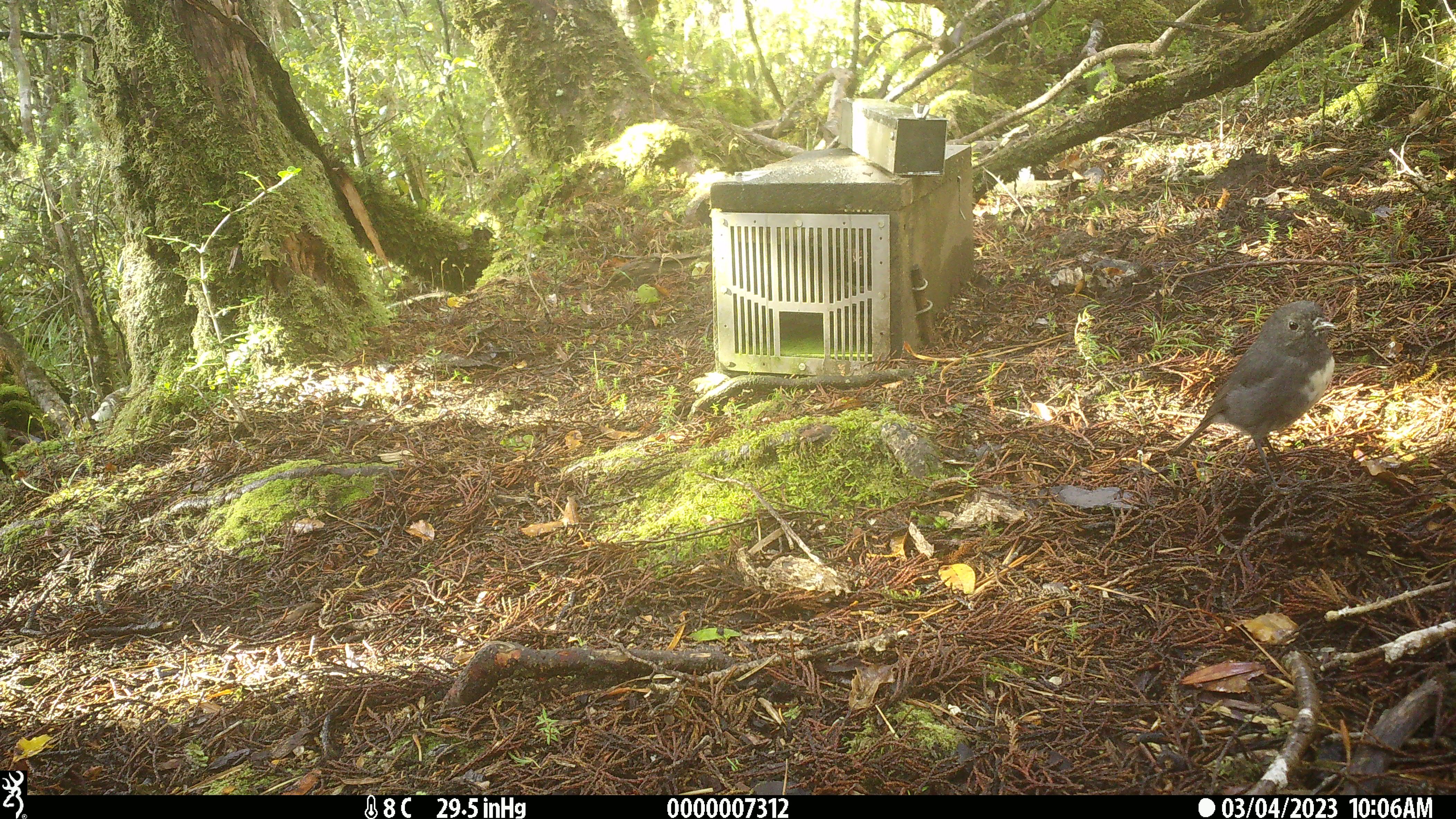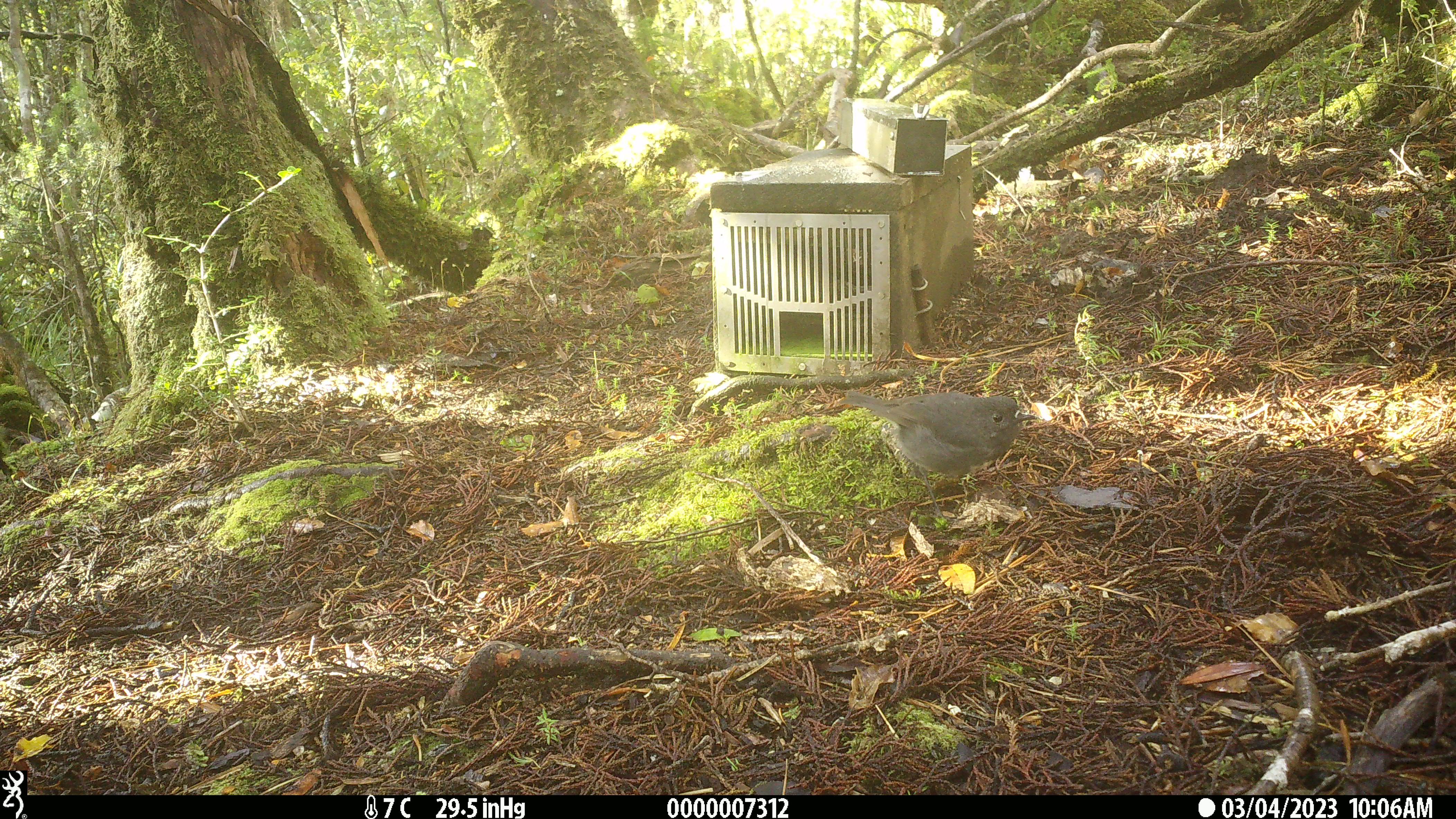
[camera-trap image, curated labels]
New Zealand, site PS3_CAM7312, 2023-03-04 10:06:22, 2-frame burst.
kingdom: Animalia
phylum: Chordata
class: Aves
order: Passeriformes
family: Petroicidae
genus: Petroica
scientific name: Petroica australis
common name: new zealand robin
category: robin